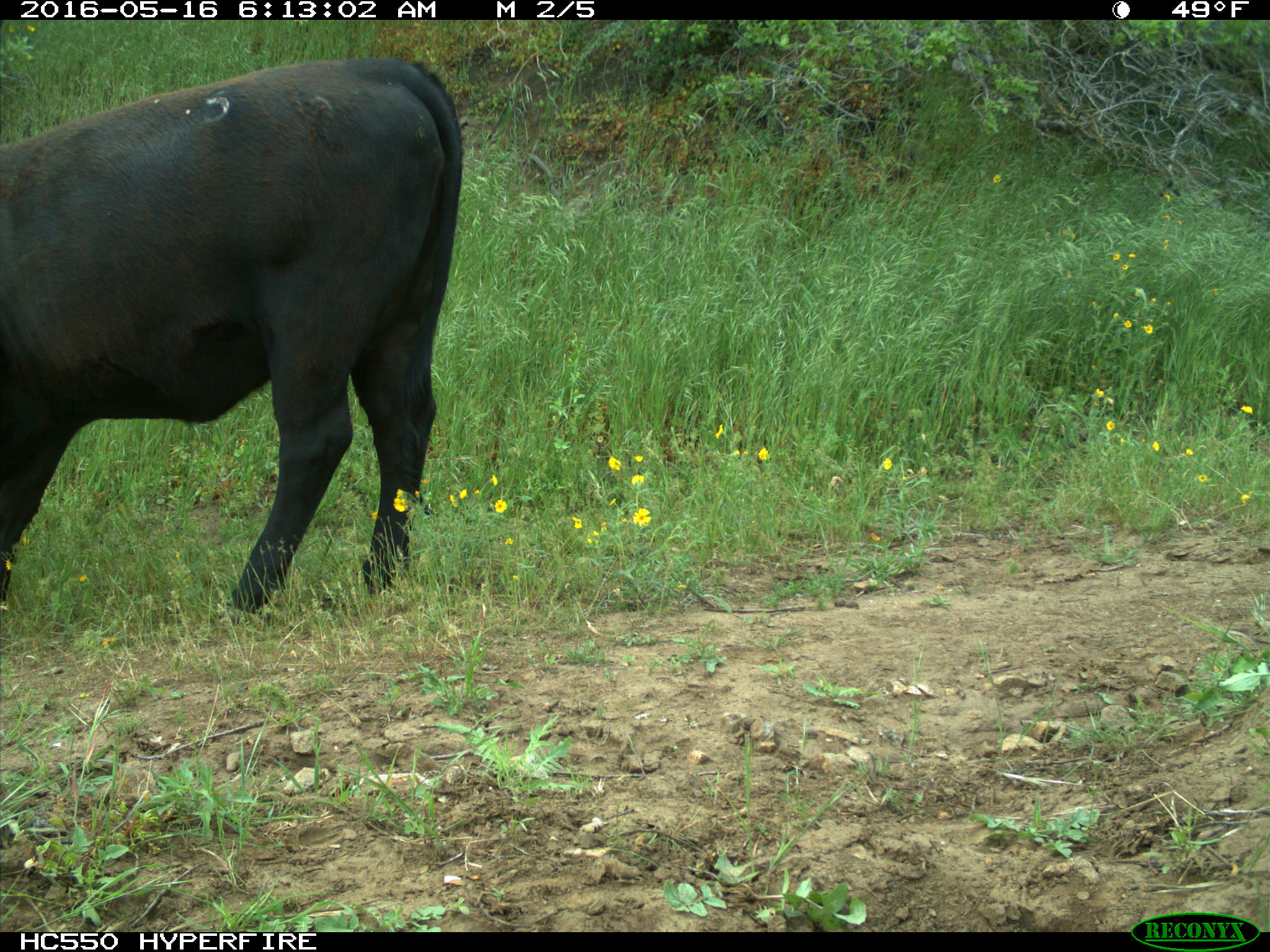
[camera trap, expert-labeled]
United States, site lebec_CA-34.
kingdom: Animalia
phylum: Chordata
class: Mammalia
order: Artiodactyla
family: Bovidae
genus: Bos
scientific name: Bos taurus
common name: domestic cow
Bos taurus (domestic cow).